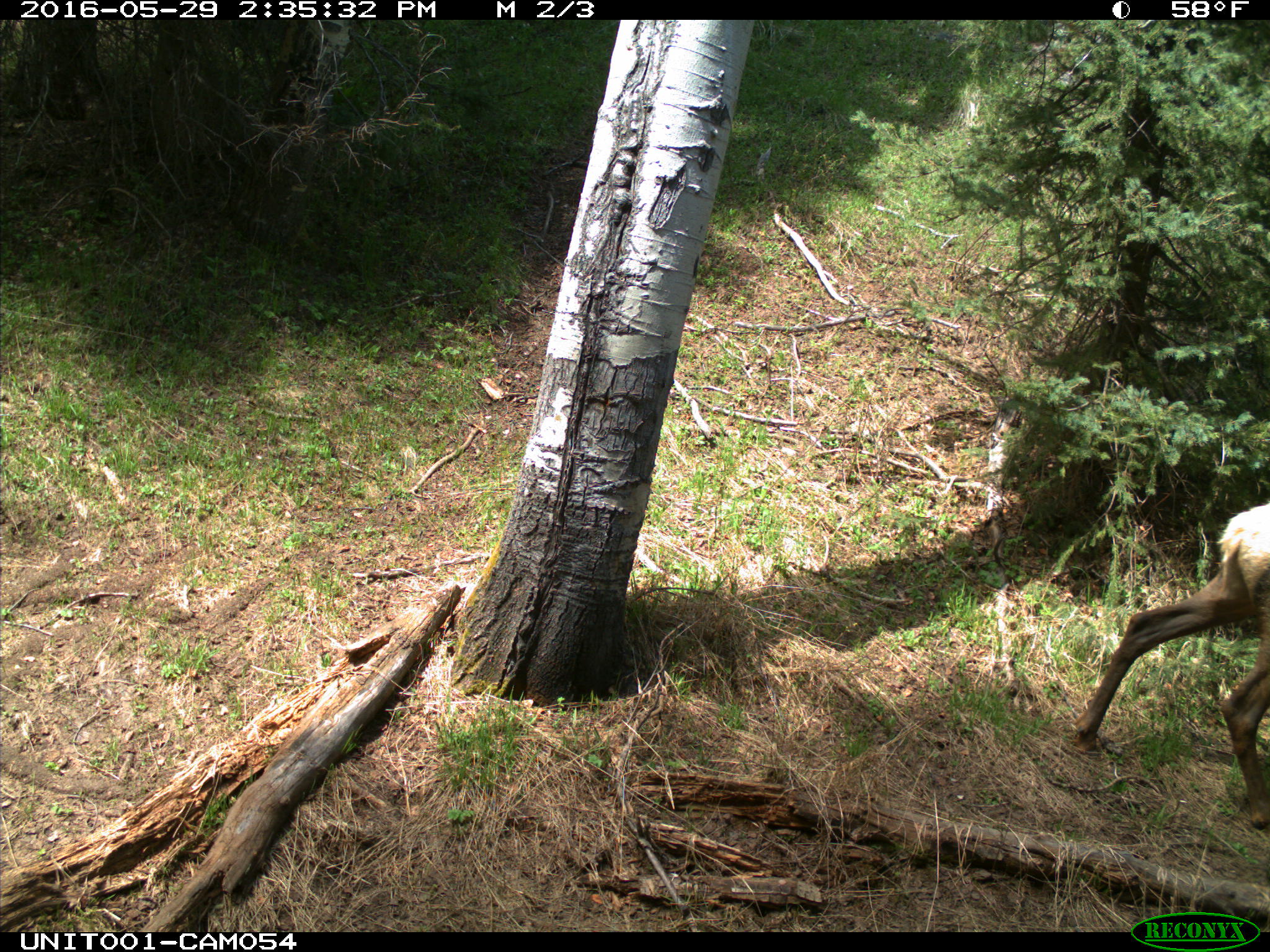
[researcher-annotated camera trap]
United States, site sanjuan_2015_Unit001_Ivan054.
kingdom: Animalia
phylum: Chordata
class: Mammalia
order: Artiodactyla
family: Cervidae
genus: Cervus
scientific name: Cervus elaphus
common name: red deer